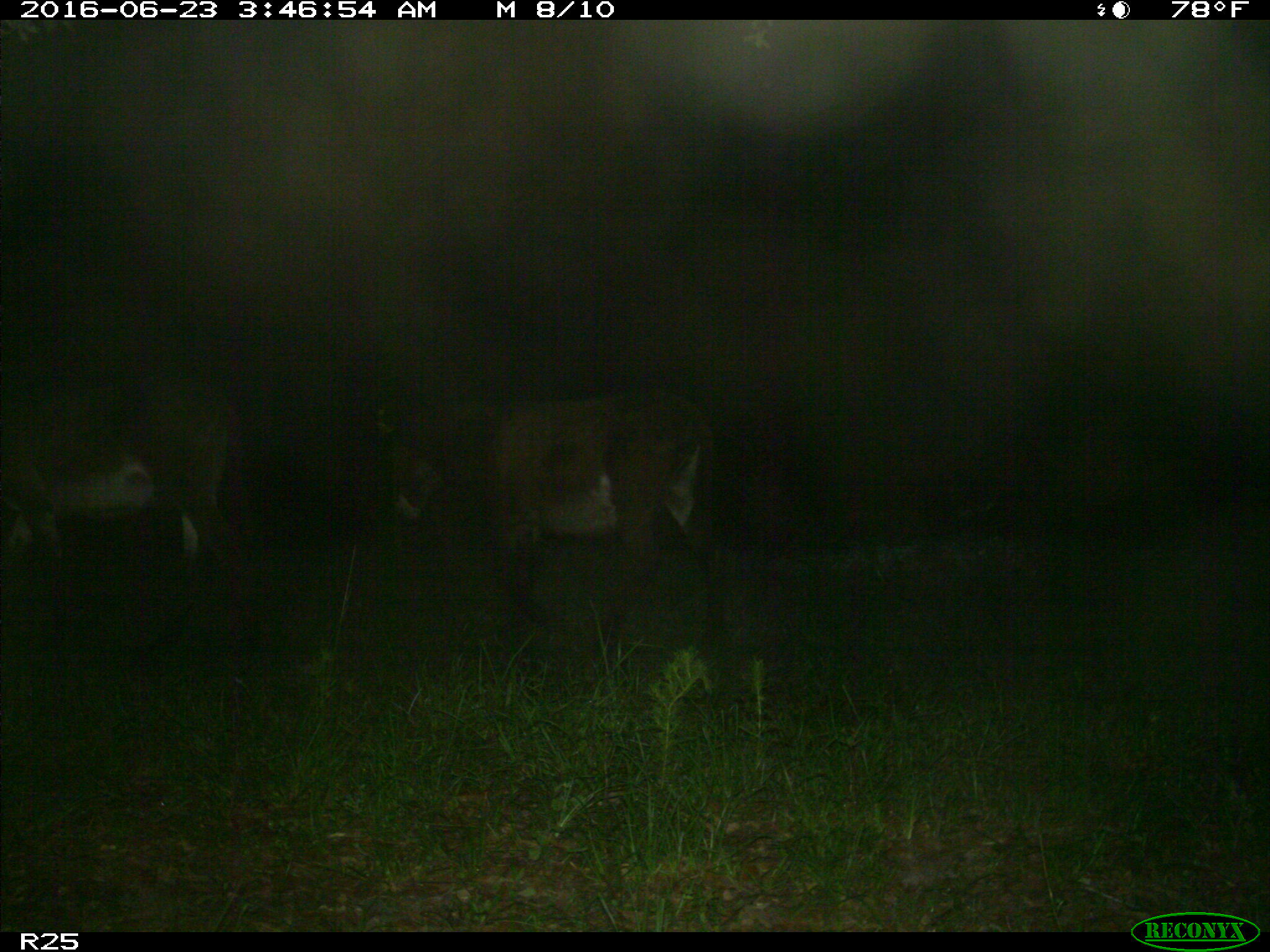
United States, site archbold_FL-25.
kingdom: Animalia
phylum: Chordata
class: Mammalia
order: Artiodactyla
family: Bovidae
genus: Bos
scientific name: Bos taurus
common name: domestic cow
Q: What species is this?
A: Bos taurus (domestic cow).